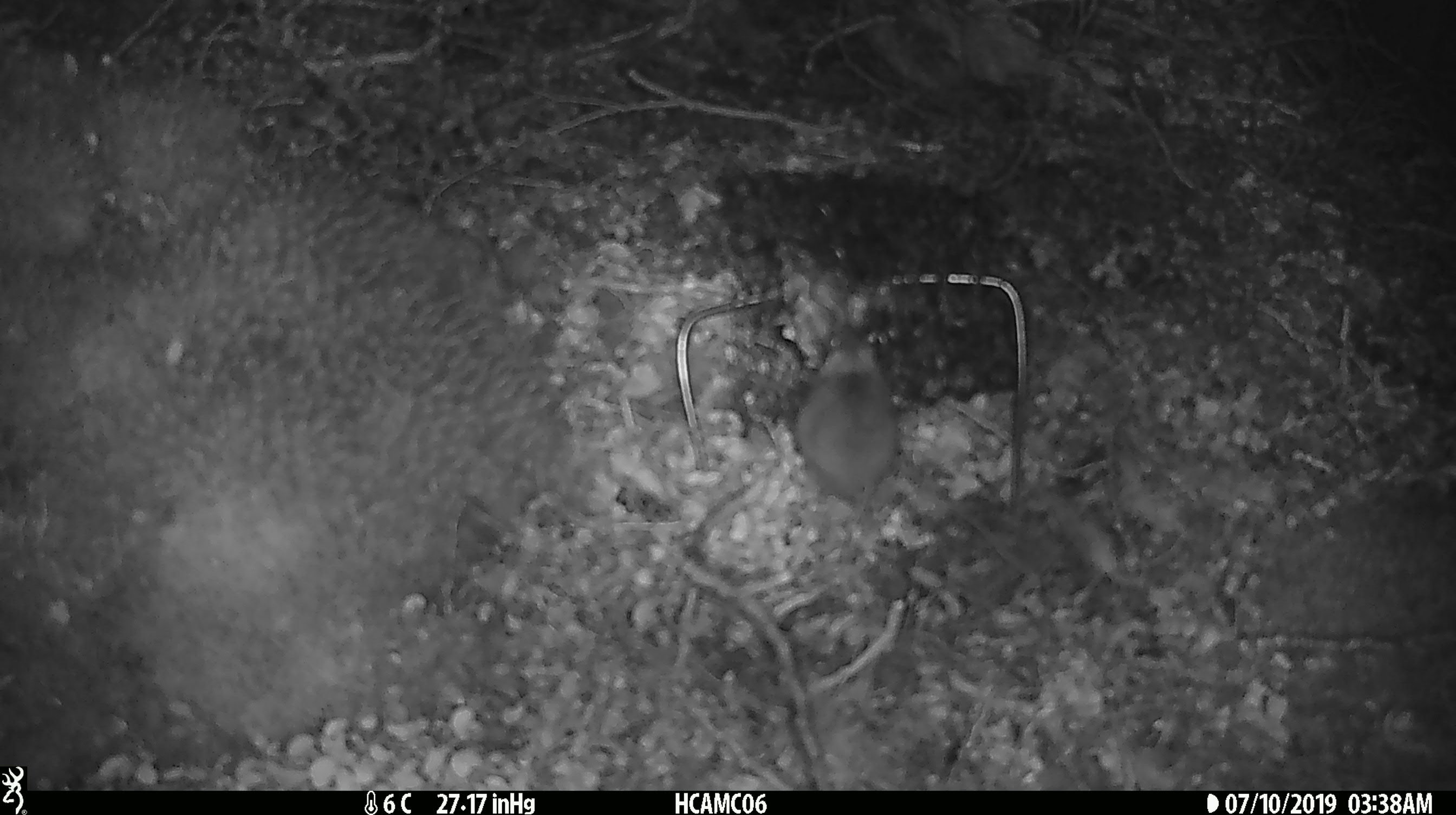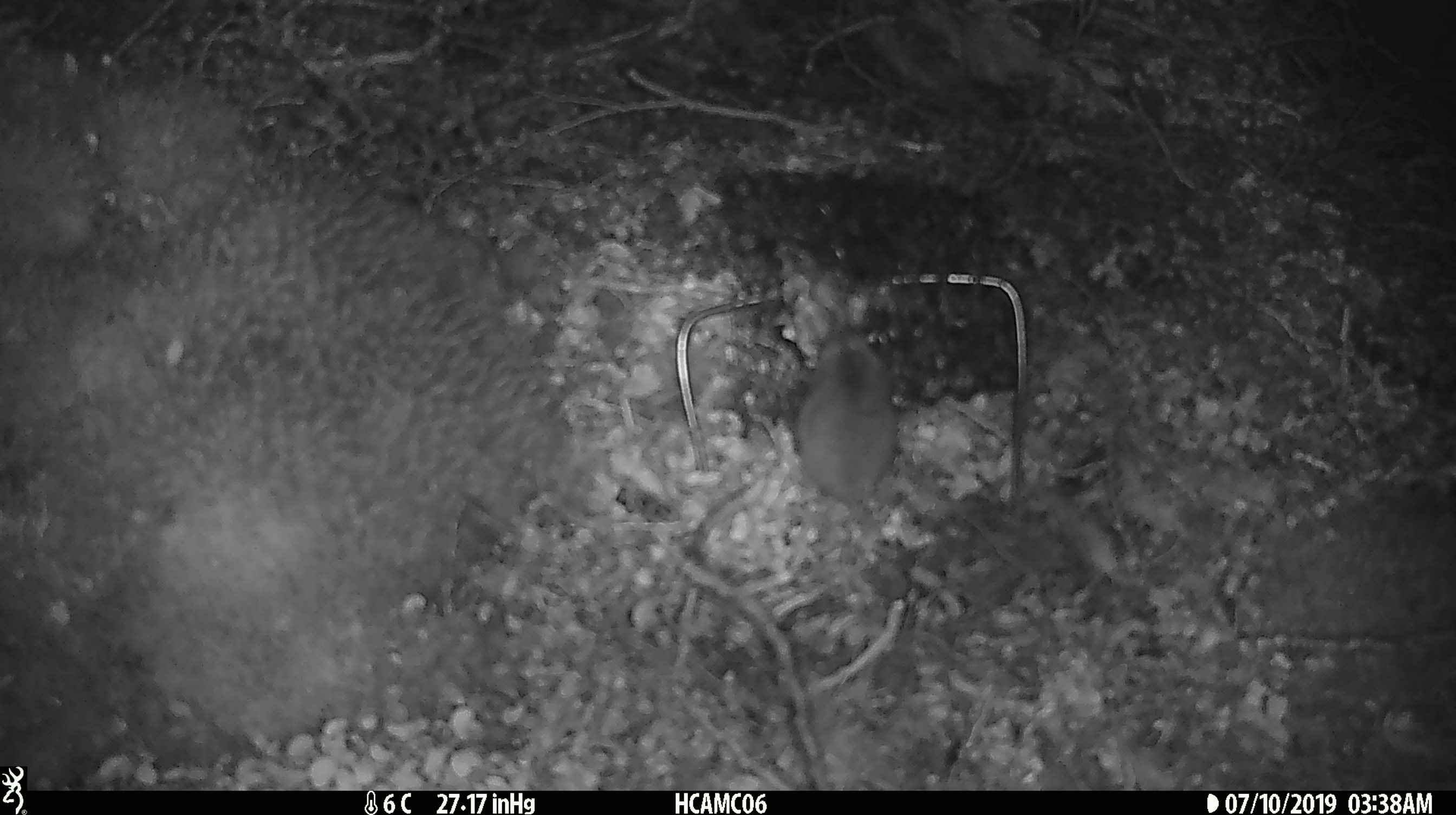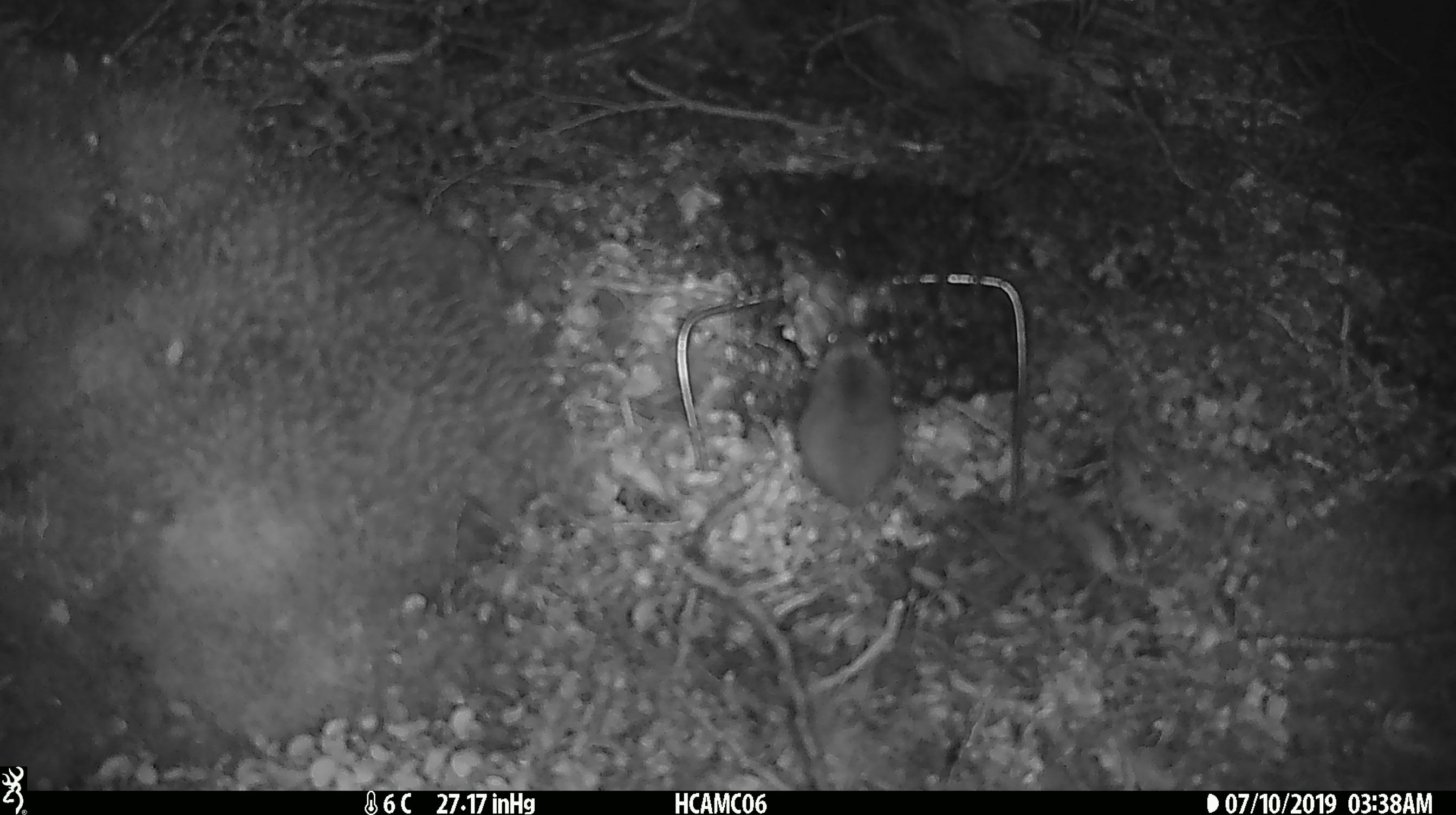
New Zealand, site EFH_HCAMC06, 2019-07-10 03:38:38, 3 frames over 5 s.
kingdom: Animalia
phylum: Chordata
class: Mammalia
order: Rodentia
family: Muridae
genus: Mus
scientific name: Mus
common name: mouse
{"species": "mouse (Mus)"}